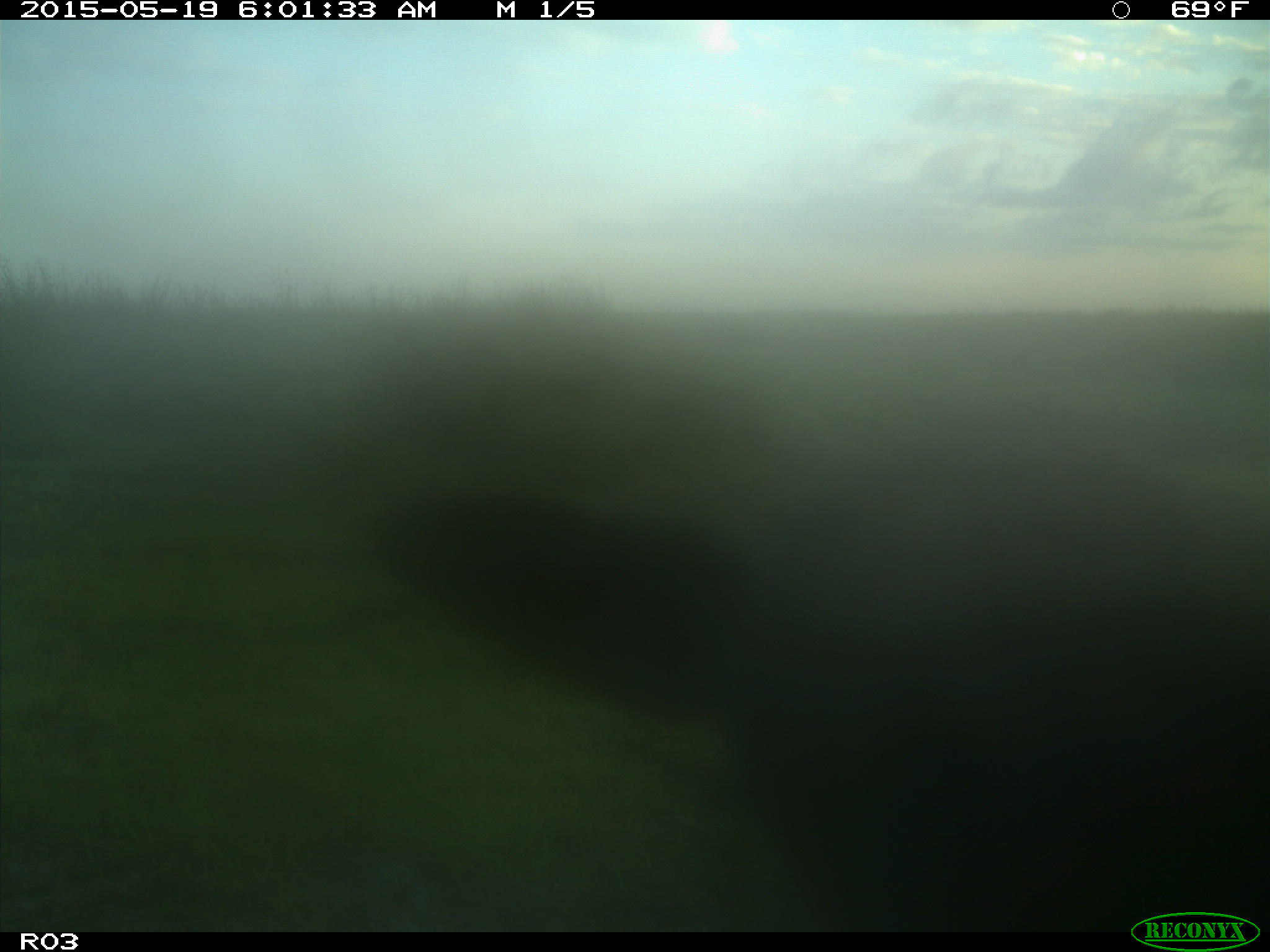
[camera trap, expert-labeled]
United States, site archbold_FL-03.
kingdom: Animalia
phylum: Chordata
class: Mammalia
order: Artiodactyla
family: Bovidae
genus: Bos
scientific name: Bos taurus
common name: domestic cow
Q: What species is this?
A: Bos taurus (domestic cow).